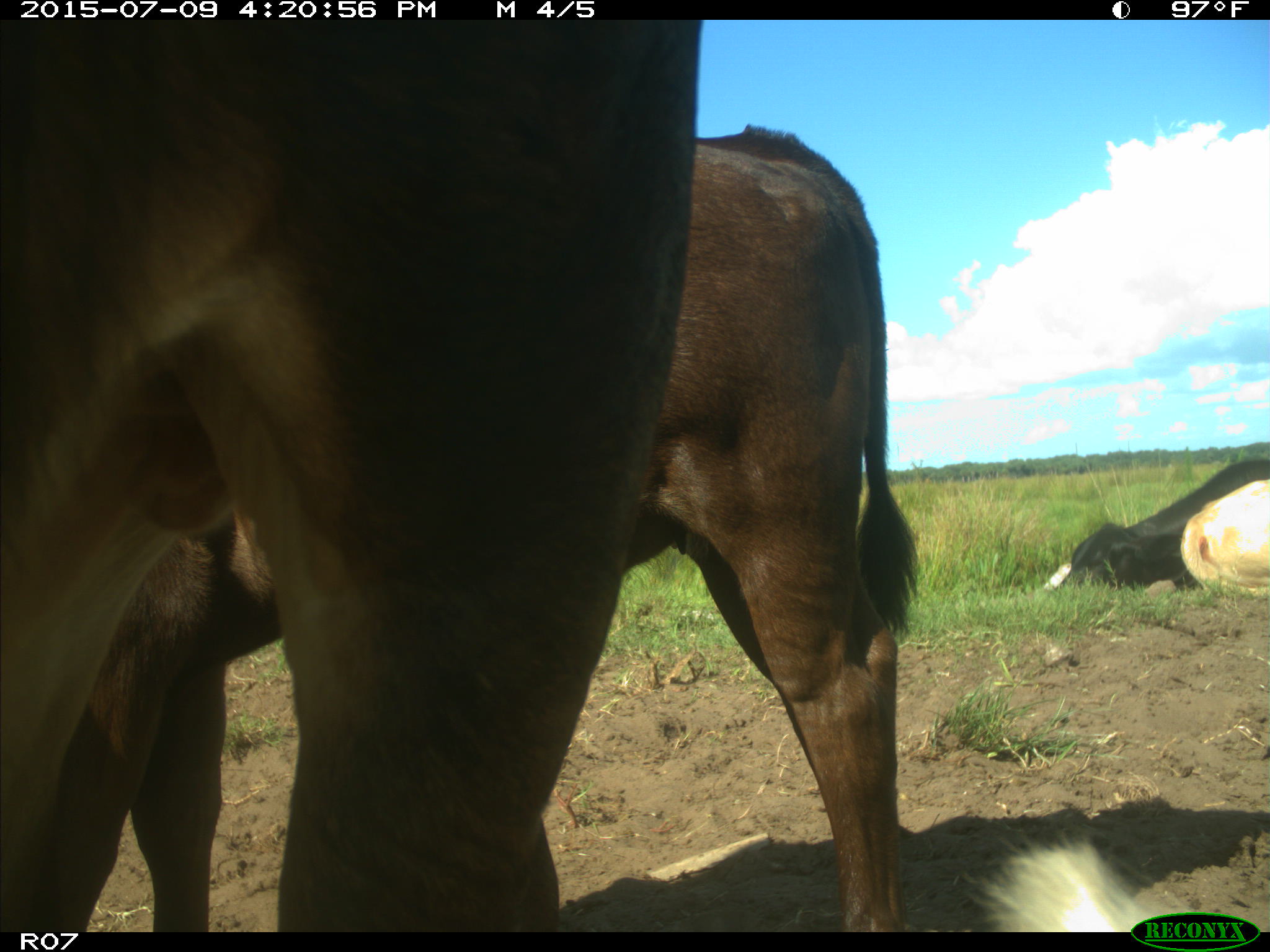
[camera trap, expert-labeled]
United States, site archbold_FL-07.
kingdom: Animalia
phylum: Chordata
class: Mammalia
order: Artiodactyla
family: Bovidae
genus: Bos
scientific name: Bos taurus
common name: domestic cow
Bos taurus (domestic cow).